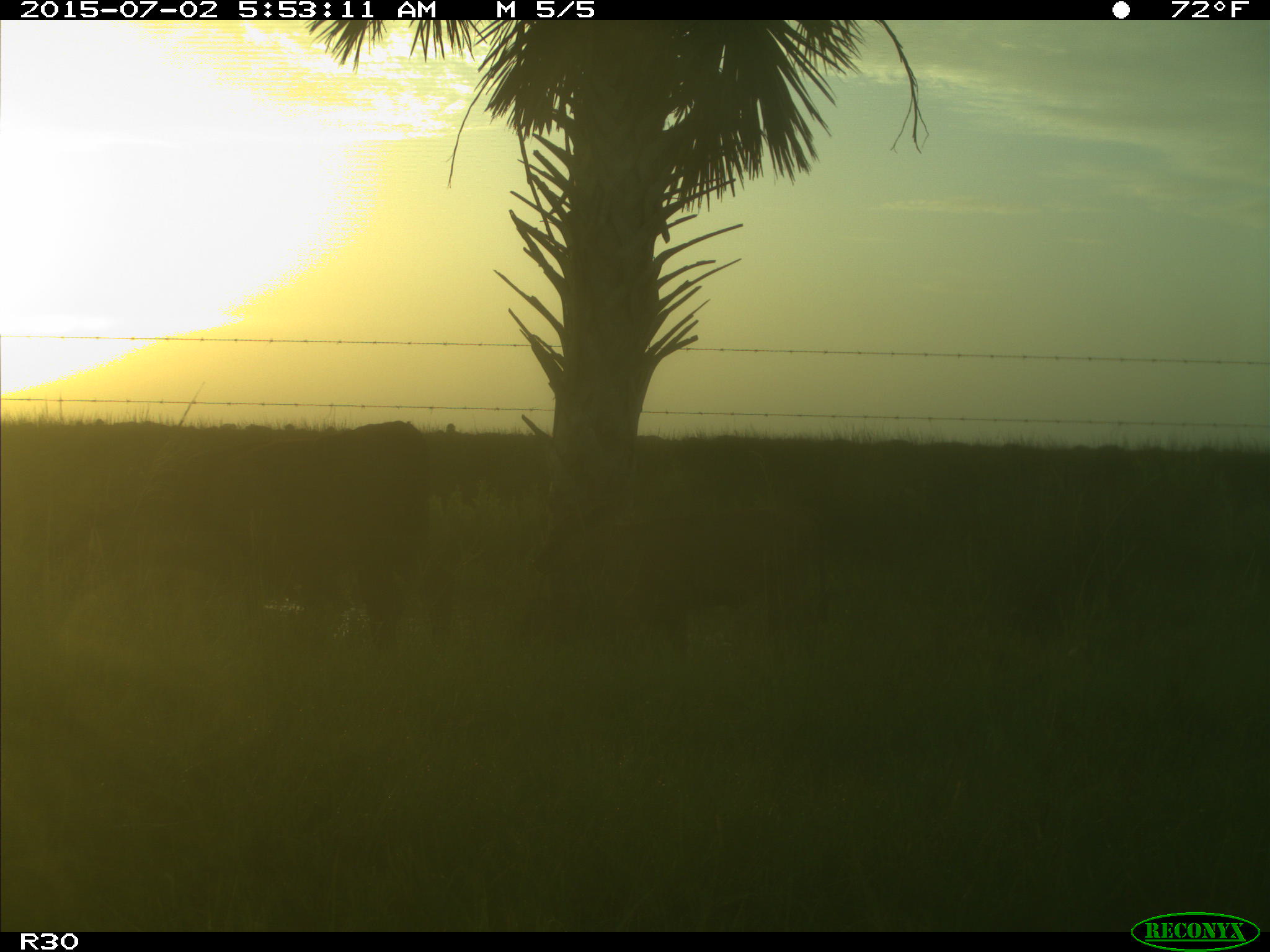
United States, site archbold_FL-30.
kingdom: Animalia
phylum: Chordata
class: Mammalia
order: Artiodactyla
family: Bovidae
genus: Bos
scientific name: Bos taurus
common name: domestic cow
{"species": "Bos taurus (domestic cow)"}